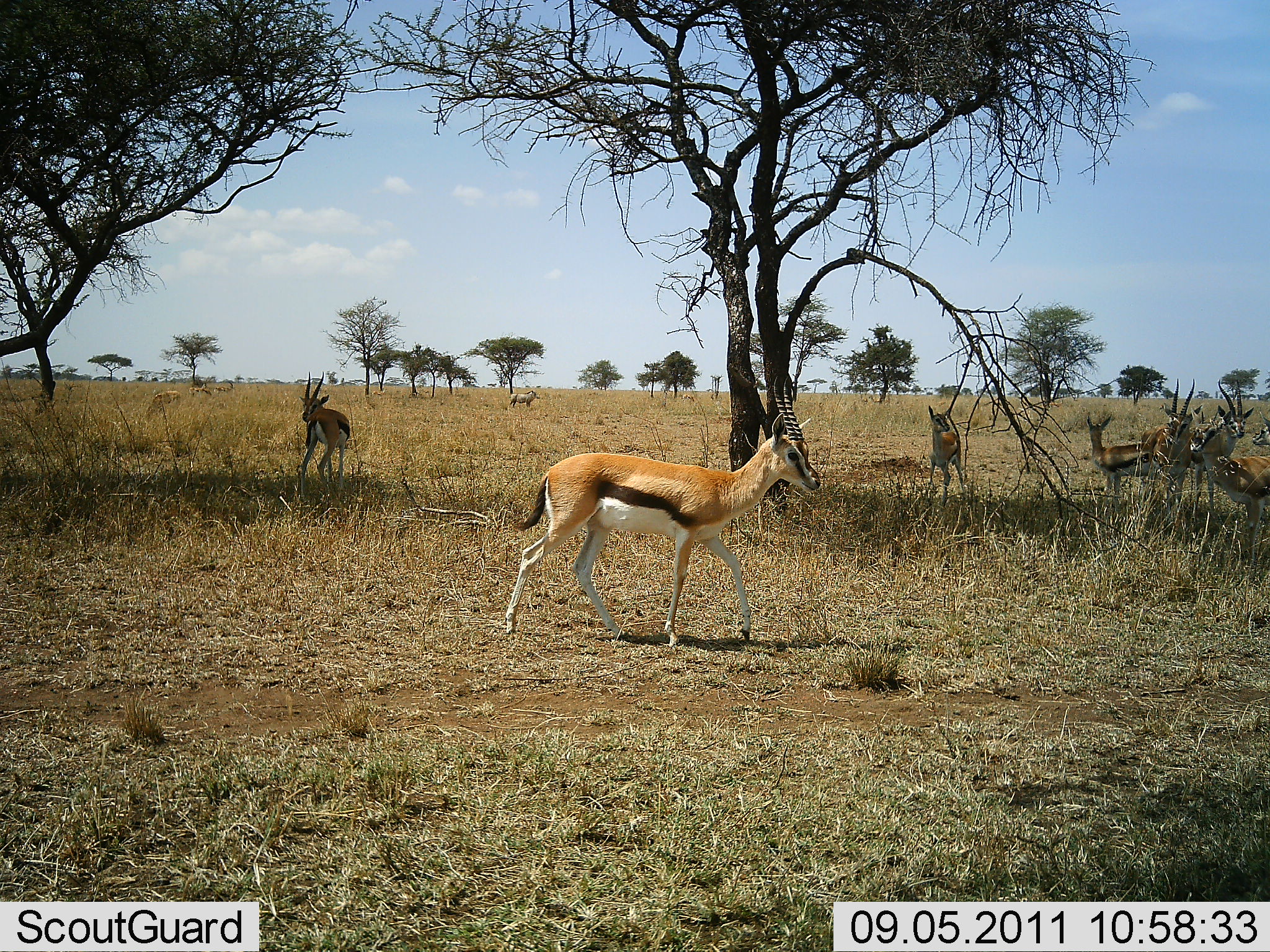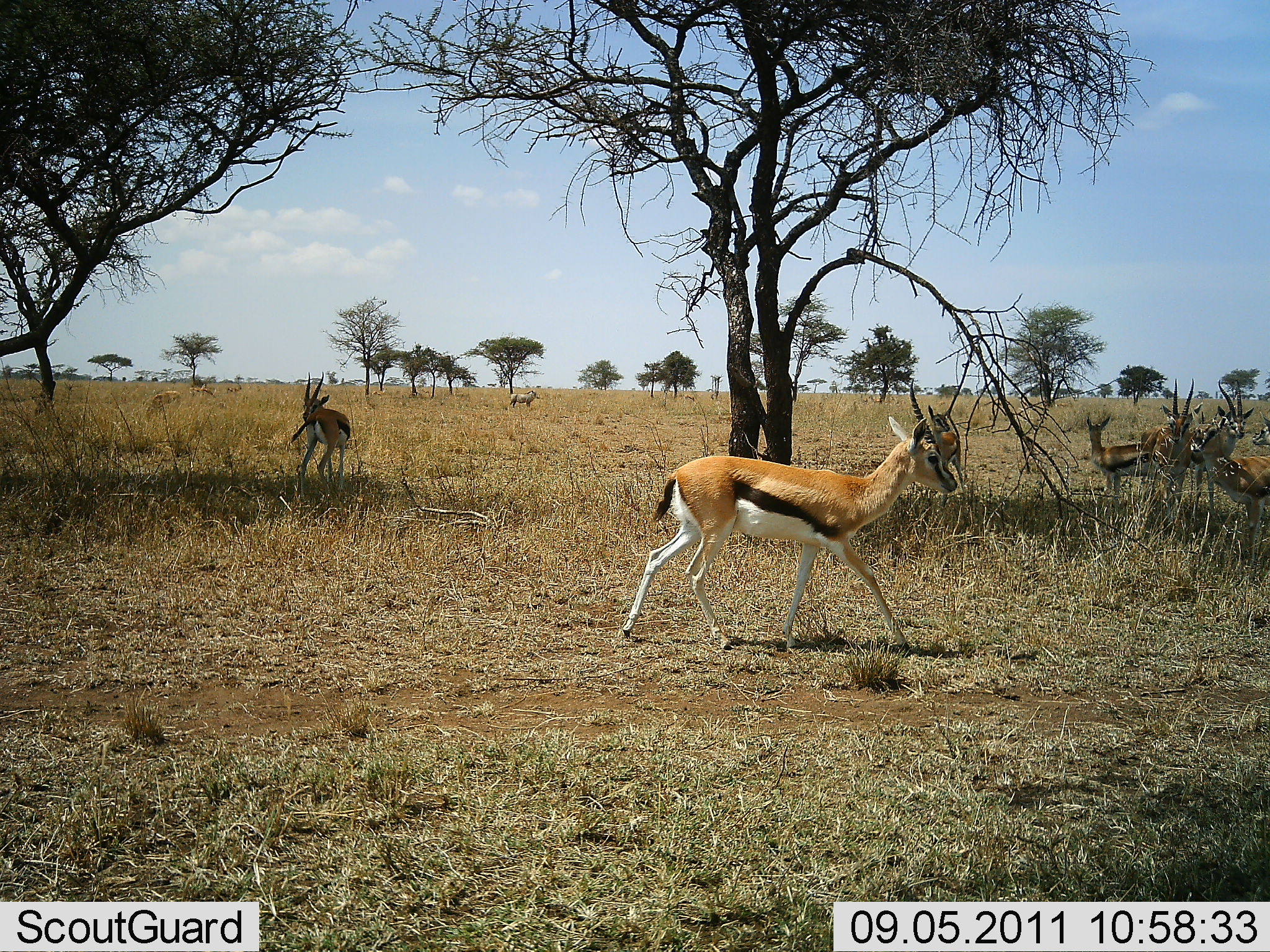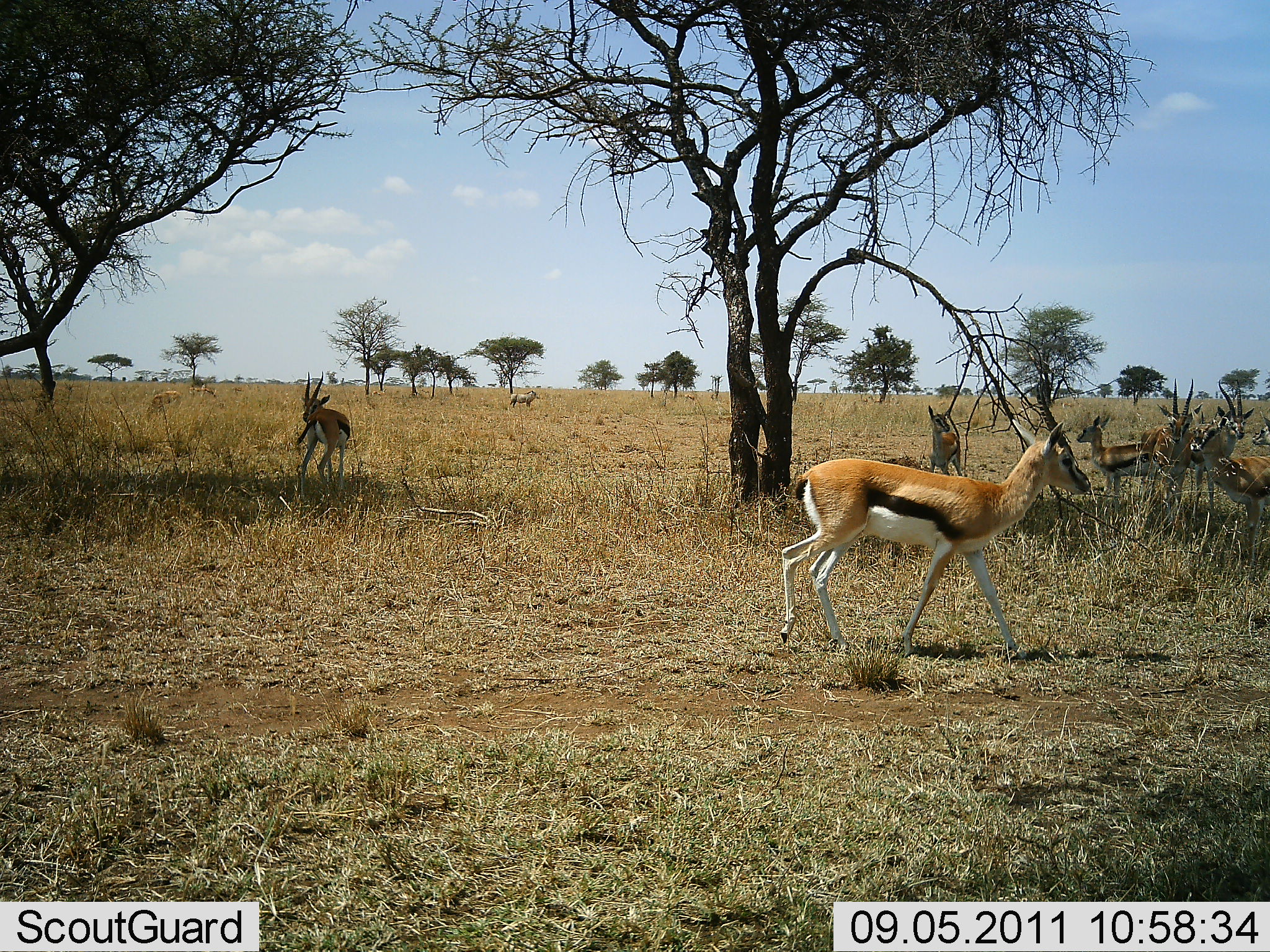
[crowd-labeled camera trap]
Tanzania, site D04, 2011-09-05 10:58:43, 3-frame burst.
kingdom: Animalia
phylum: Chordata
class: Mammalia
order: Artiodactyla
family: Bovidae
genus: Eudorcas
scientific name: Eudorcas thomsonii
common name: thomson's gazelle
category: gazellethomsons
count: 7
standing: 45%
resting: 18%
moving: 100%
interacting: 0%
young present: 9%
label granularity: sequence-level